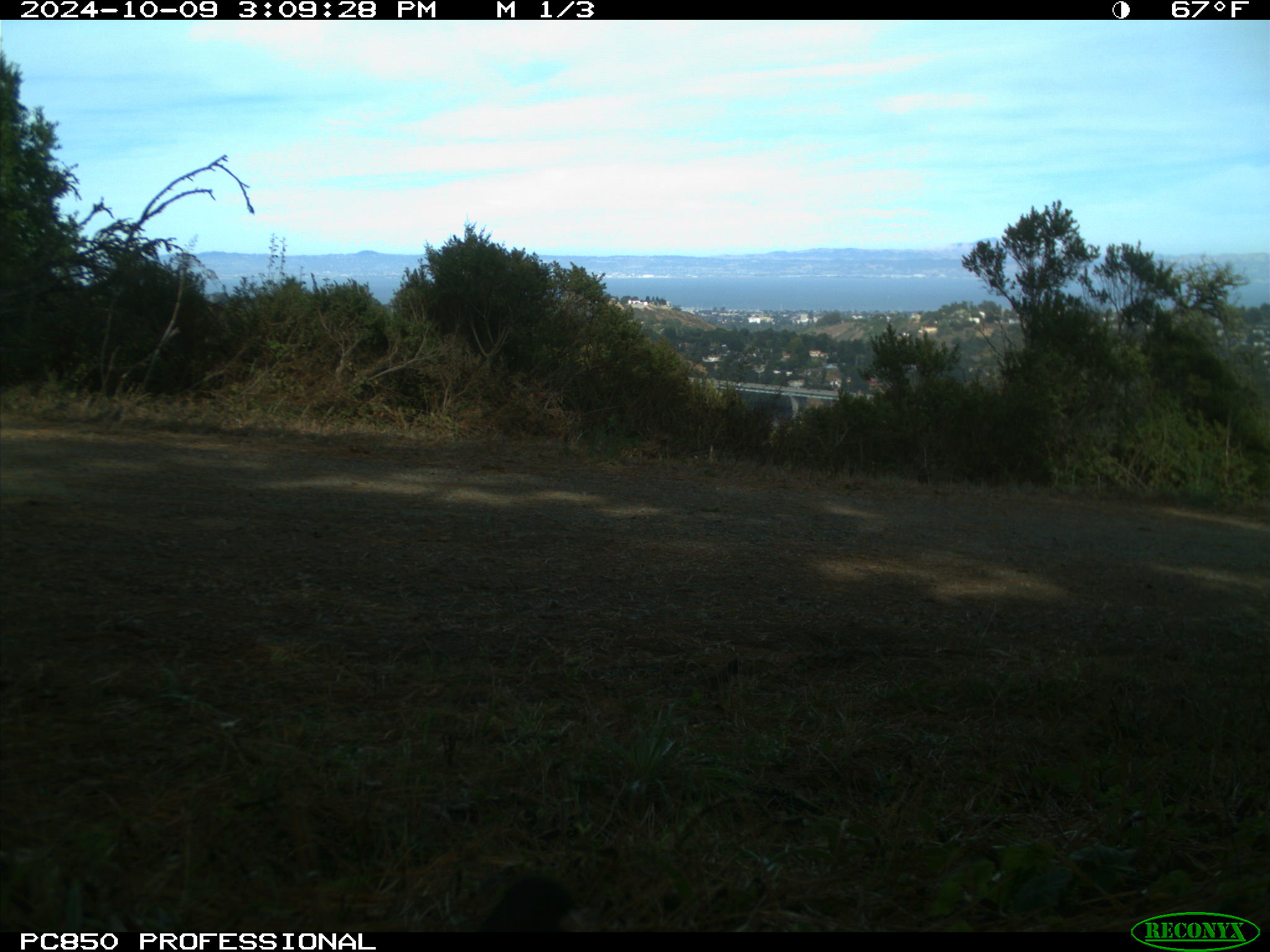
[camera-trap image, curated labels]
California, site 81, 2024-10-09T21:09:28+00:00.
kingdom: Animalia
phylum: Chordata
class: Aves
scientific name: Aves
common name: bird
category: unknown bird